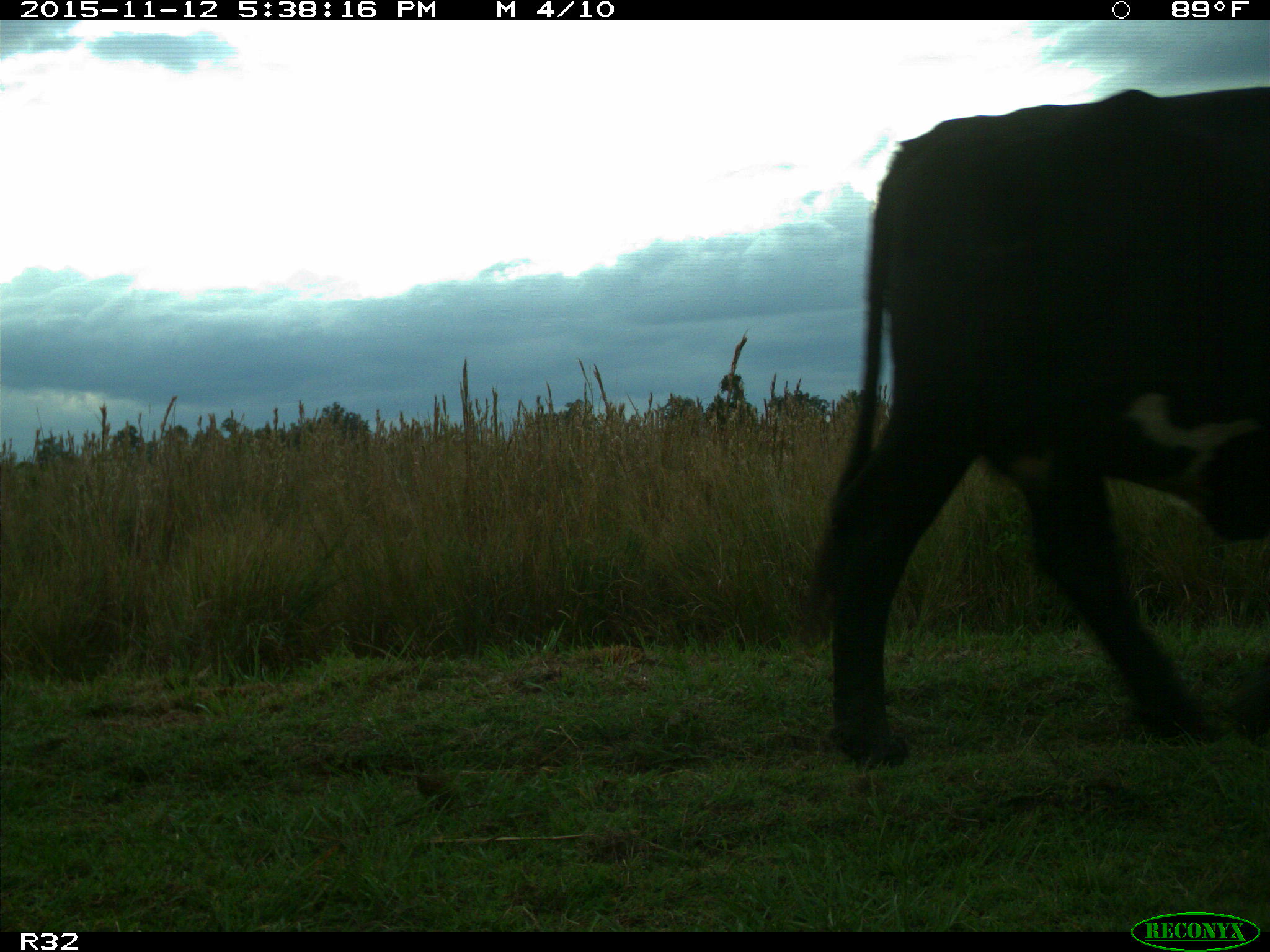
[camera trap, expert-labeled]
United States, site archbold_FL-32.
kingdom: Animalia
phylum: Chordata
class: Mammalia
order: Artiodactyla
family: Bovidae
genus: Bos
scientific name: Bos taurus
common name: domestic cow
Bos taurus (domestic cow).